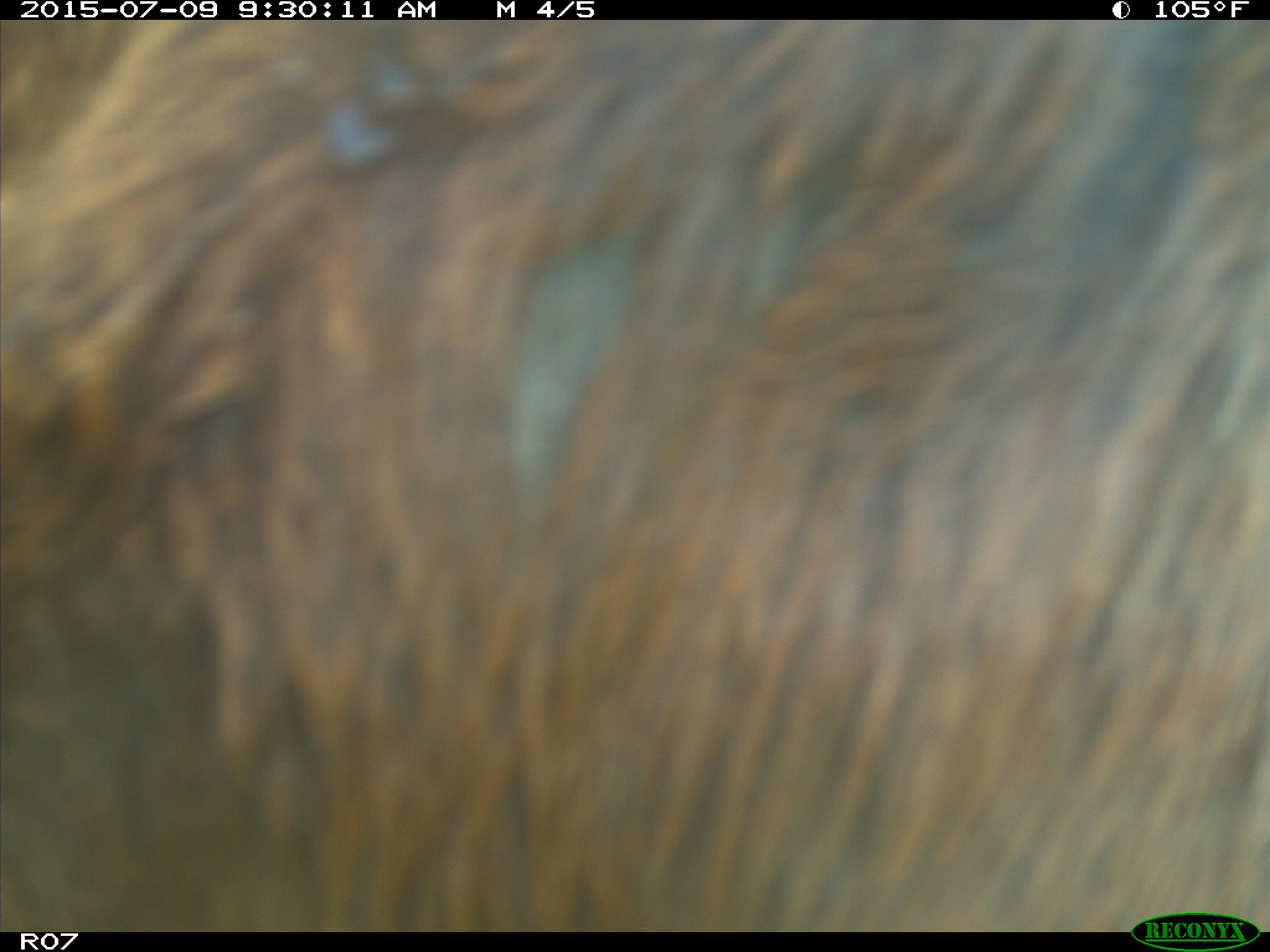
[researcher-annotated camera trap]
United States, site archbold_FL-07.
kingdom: Animalia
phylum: Chordata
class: Mammalia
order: Artiodactyla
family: Bovidae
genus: Bos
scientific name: Bos taurus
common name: domestic cow